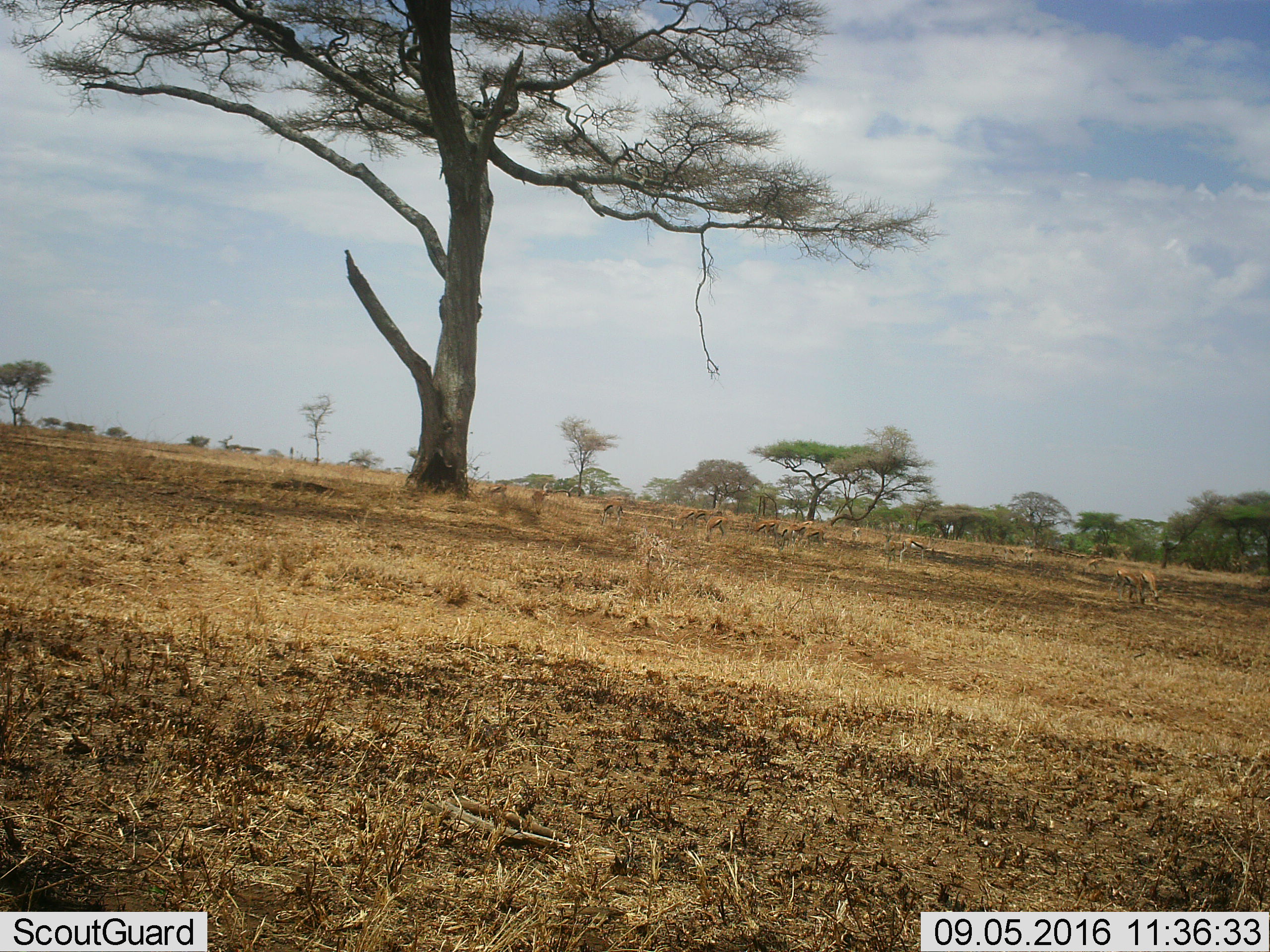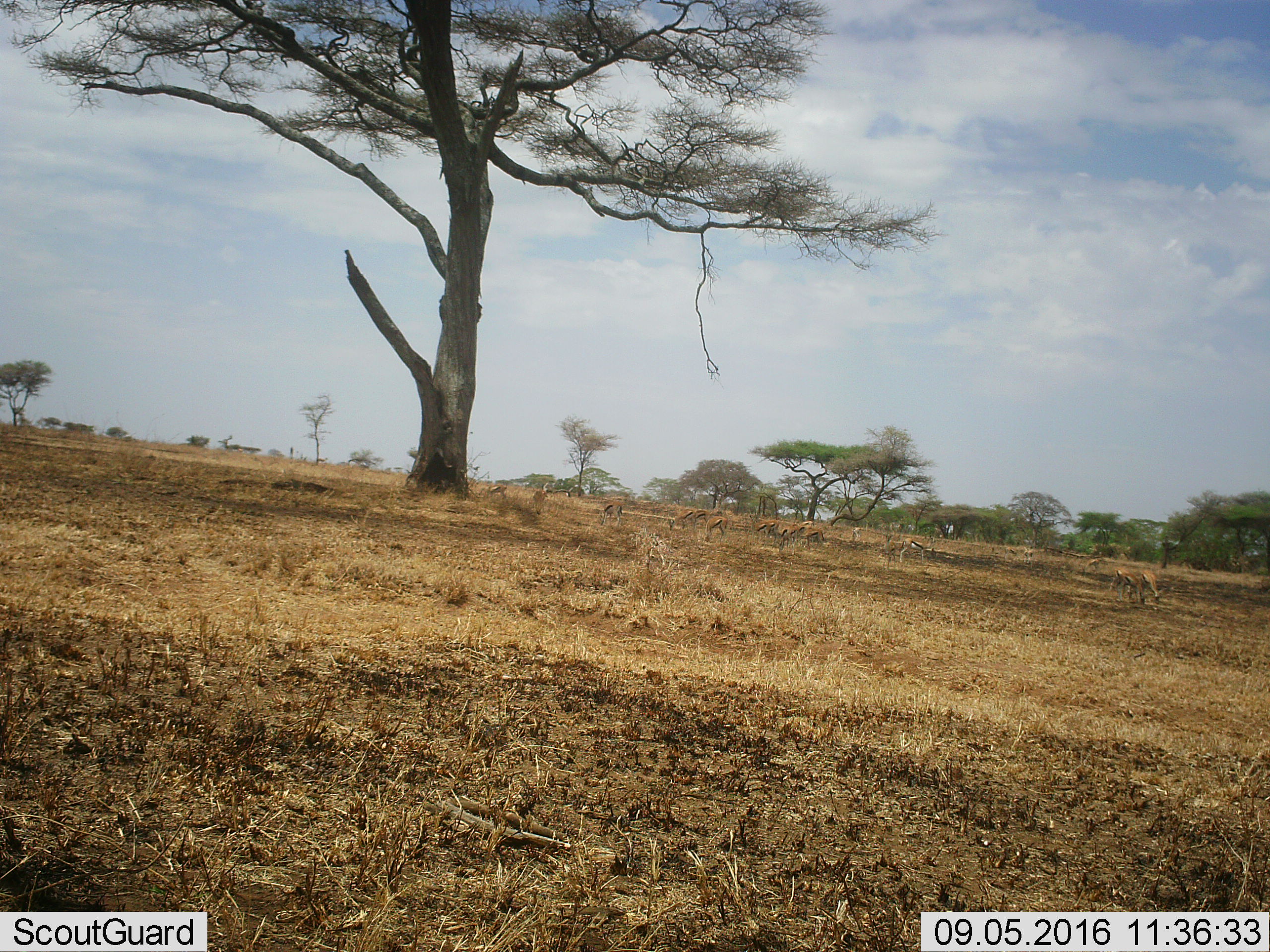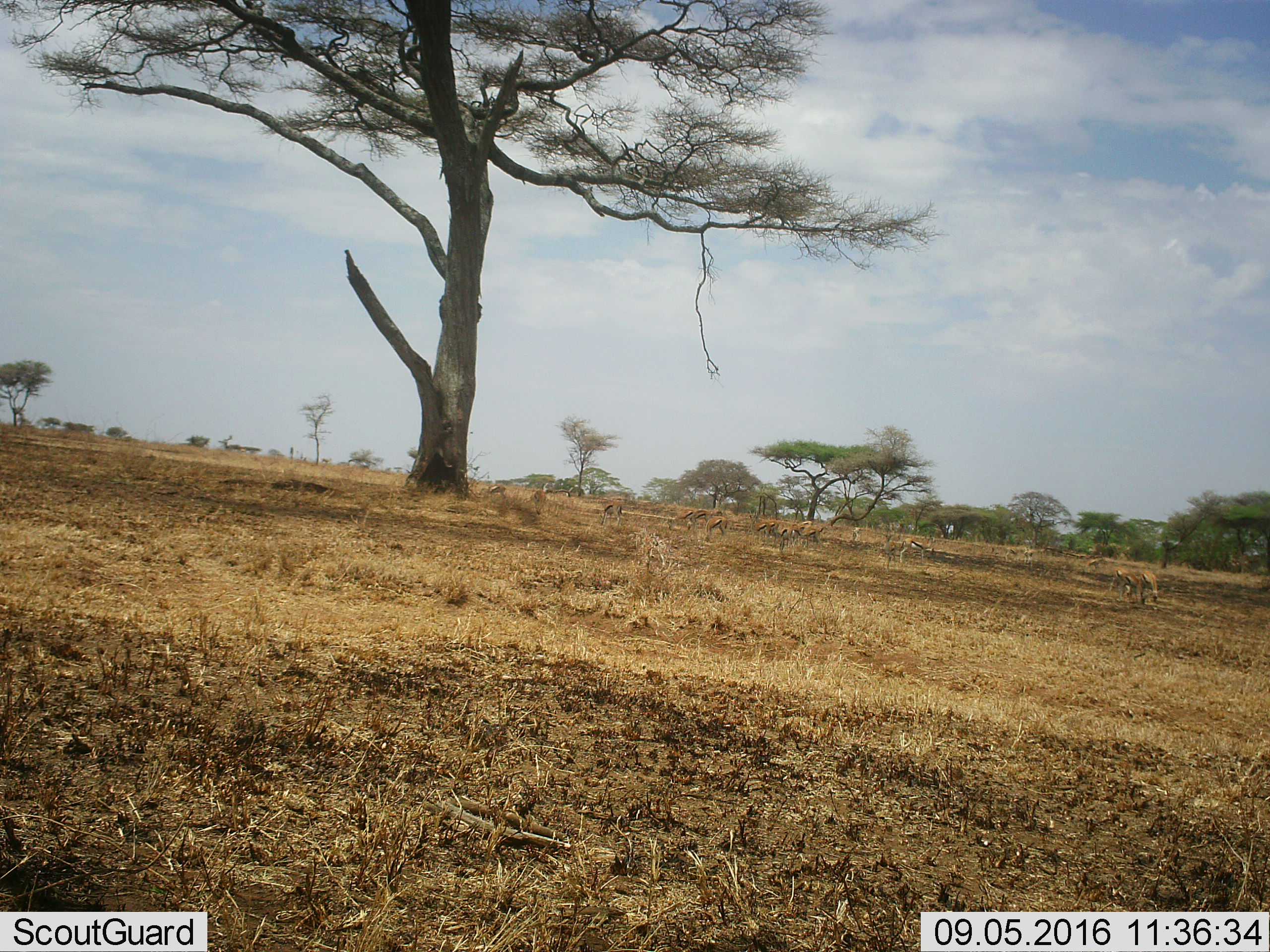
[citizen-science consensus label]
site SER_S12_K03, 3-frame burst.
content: unidentified animal